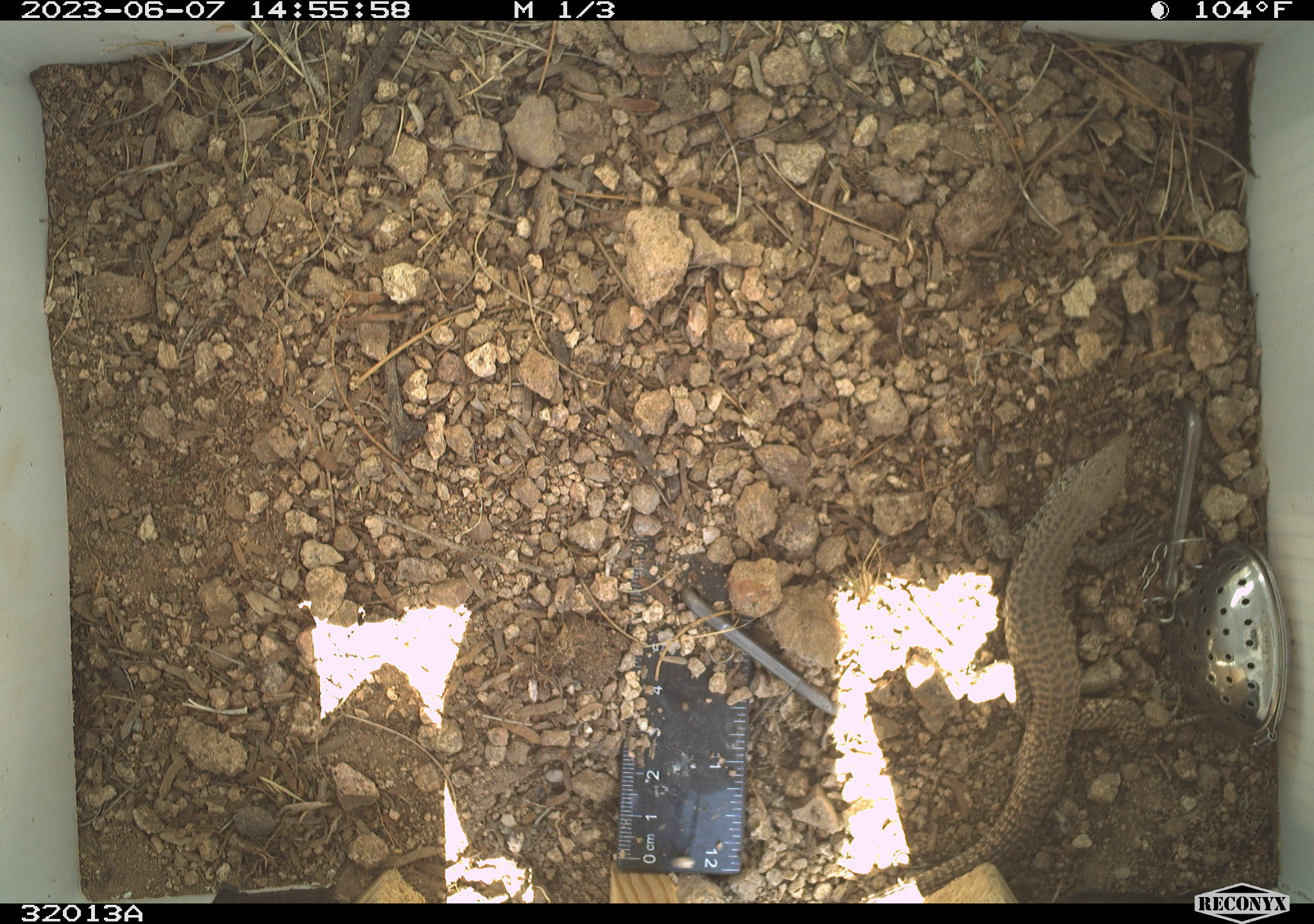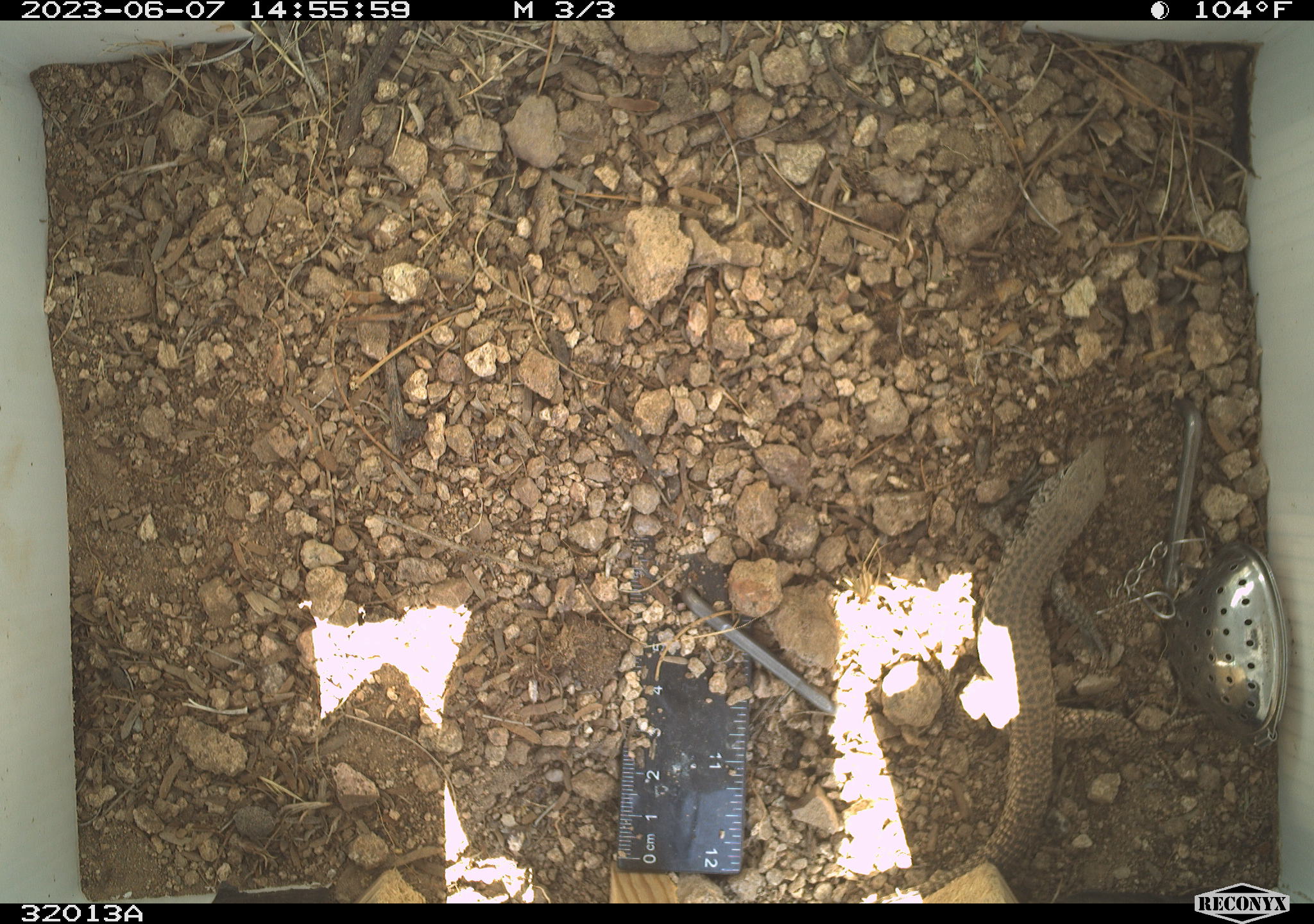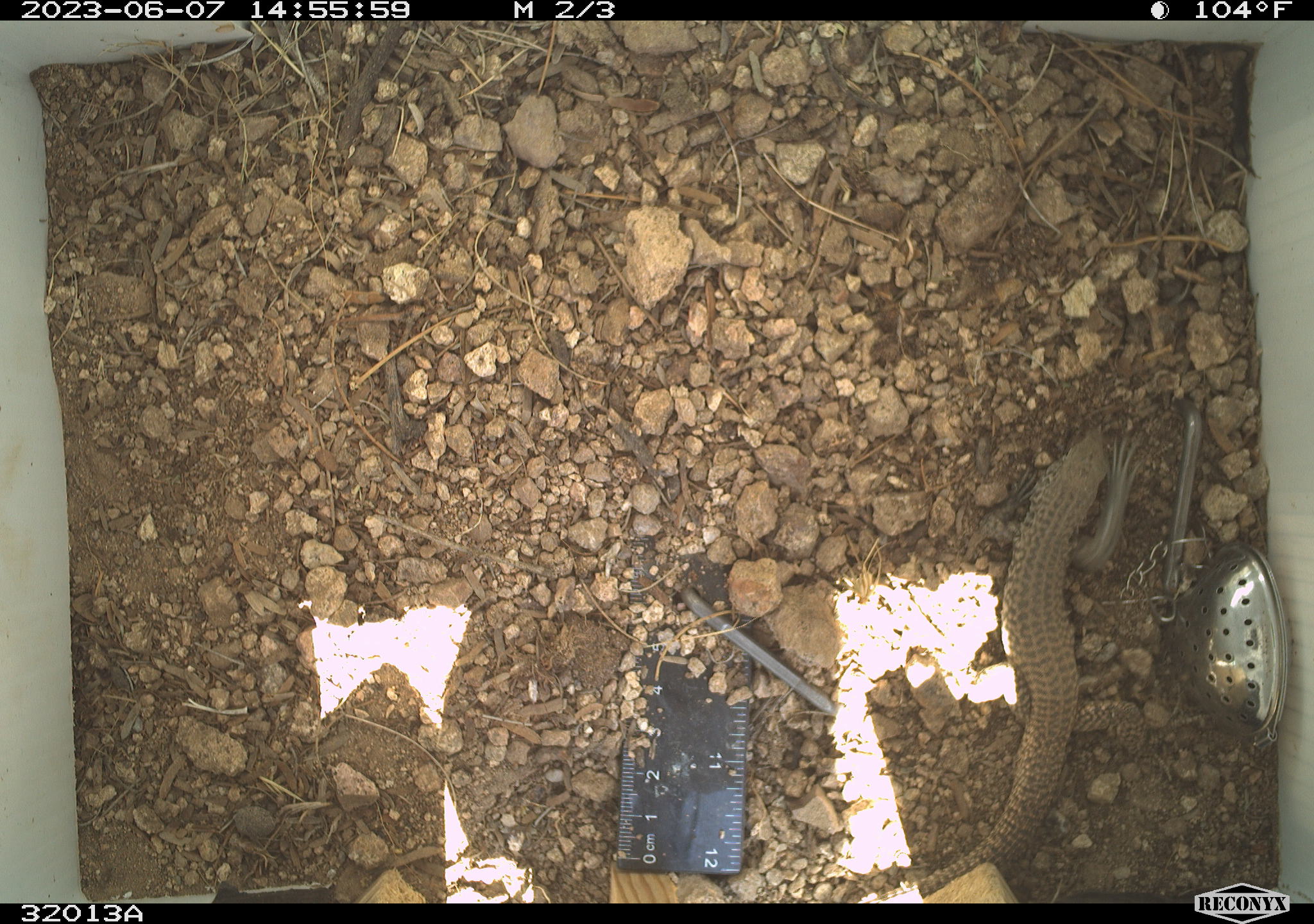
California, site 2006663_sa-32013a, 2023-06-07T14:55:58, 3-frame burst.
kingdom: Animalia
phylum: Chordata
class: Reptilia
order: Squamata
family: Teiidae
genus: Aspidoscelis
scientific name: Aspidoscelis tigris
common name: western whiptail